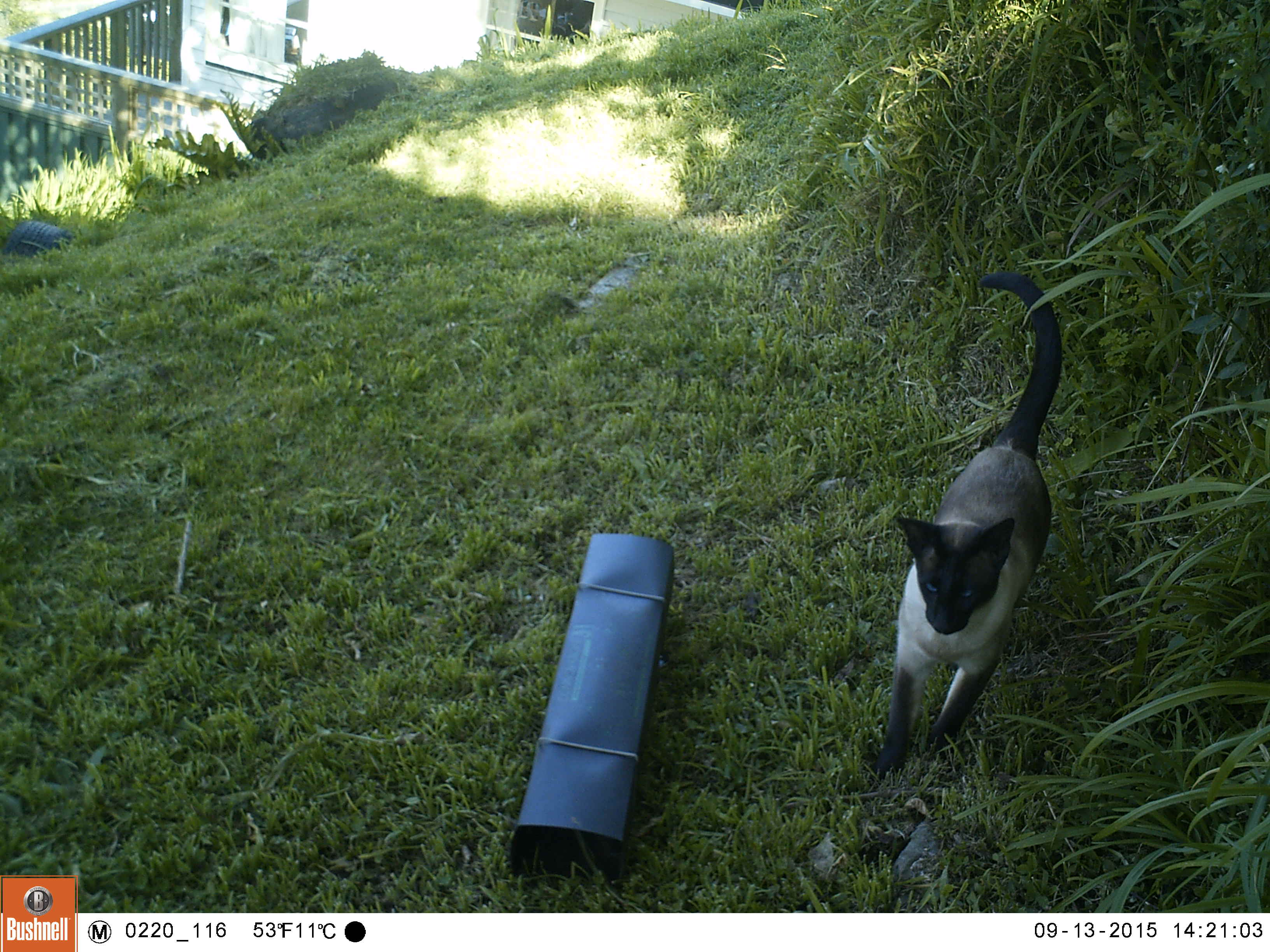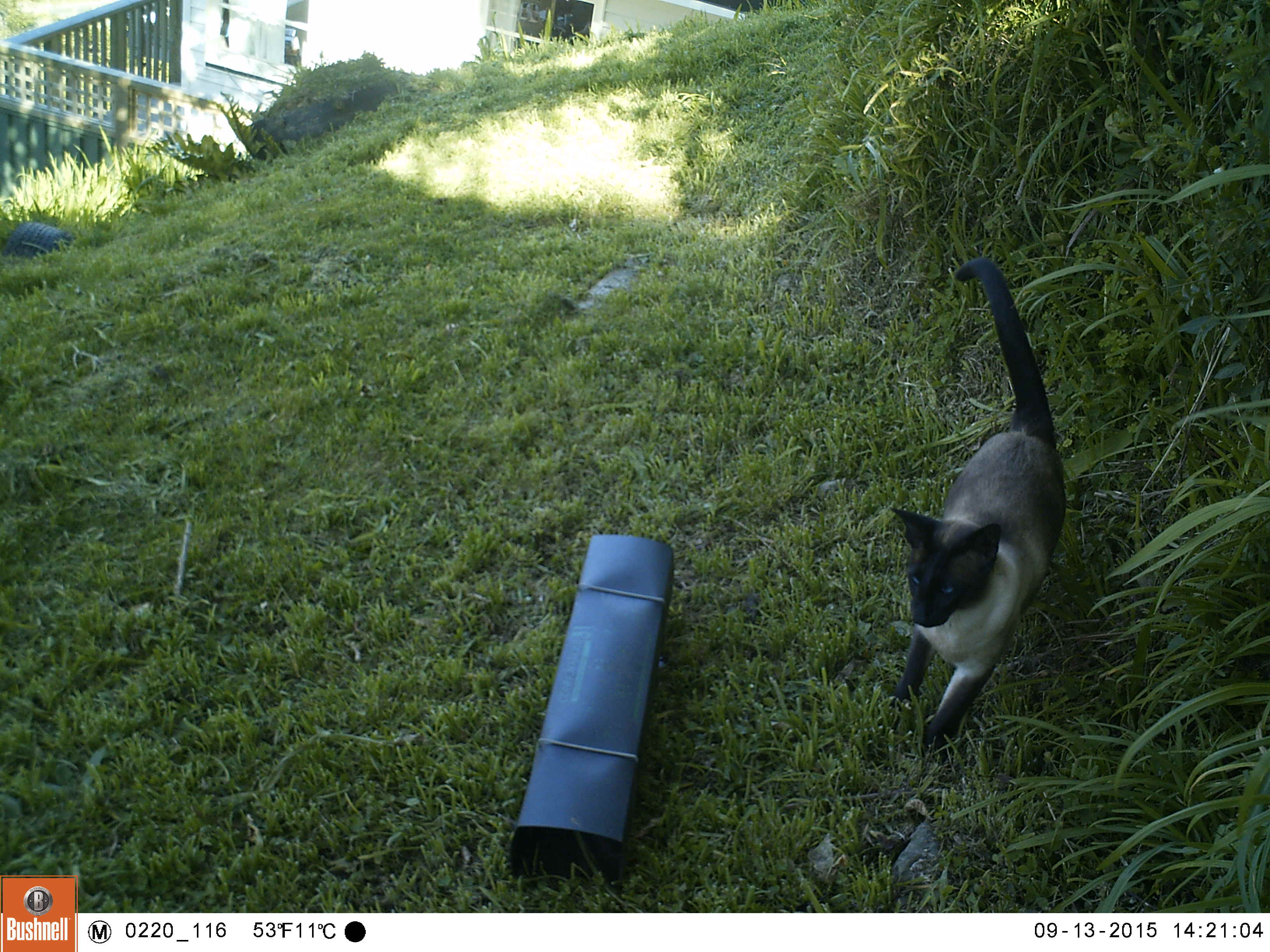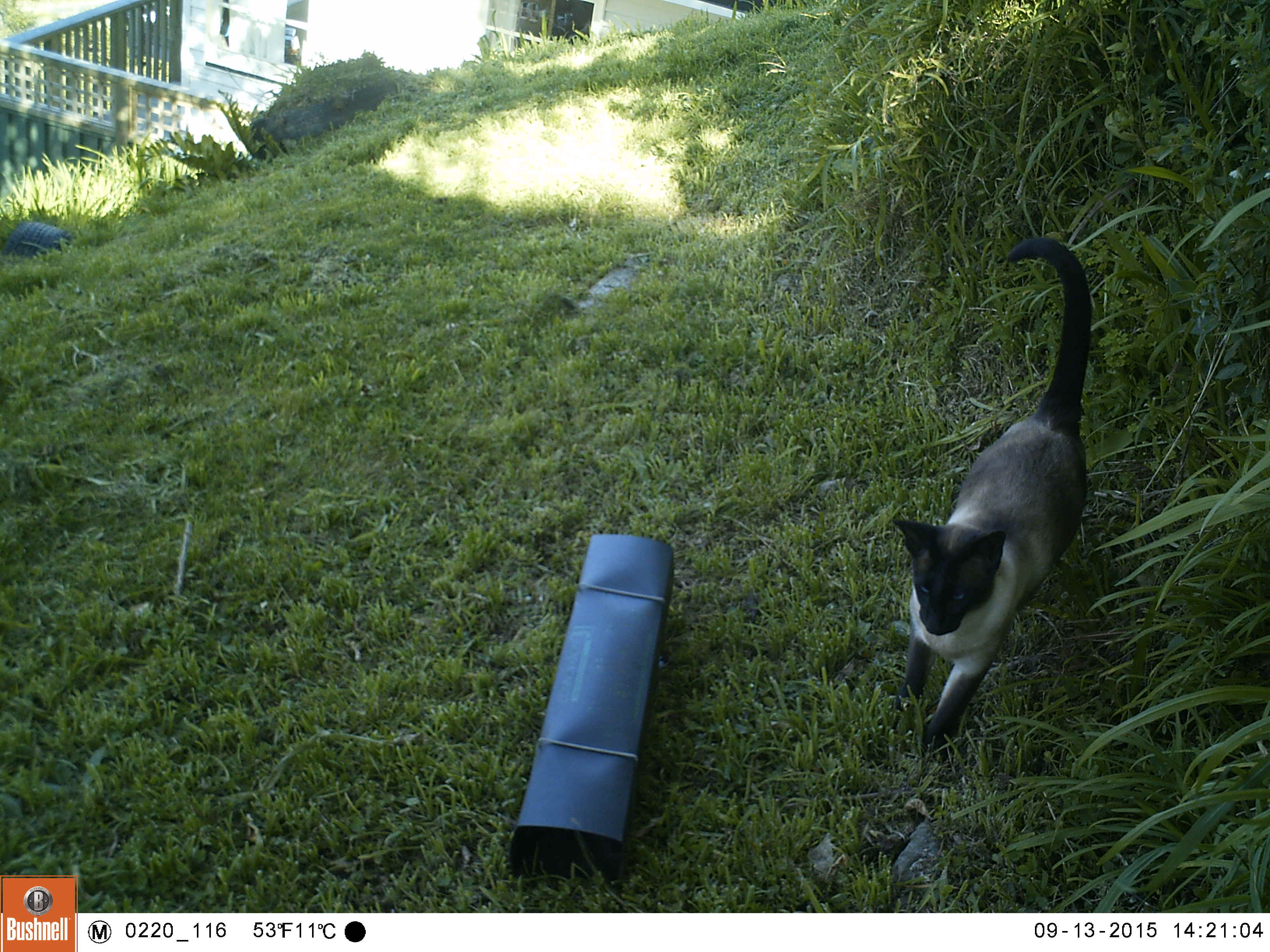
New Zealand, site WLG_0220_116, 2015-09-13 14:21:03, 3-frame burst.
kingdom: Animalia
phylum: Chordata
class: Mammalia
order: Carnivora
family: Felidae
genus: Felis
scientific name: Felis catus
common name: domestic cat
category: cat